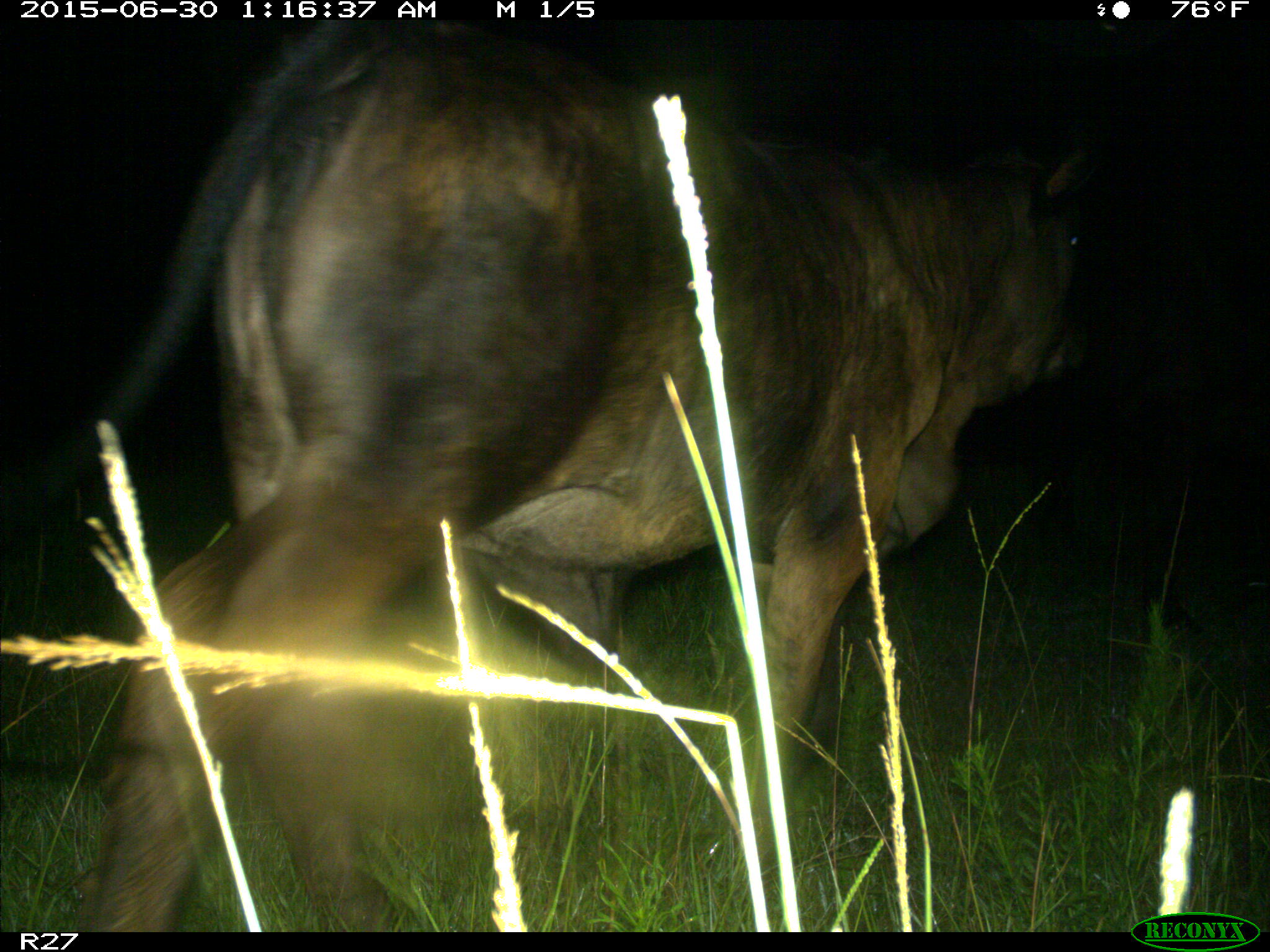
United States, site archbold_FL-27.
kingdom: Animalia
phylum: Chordata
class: Mammalia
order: Artiodactyla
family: Bovidae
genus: Bos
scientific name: Bos taurus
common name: domestic cow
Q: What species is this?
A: Bos taurus (domestic cow).